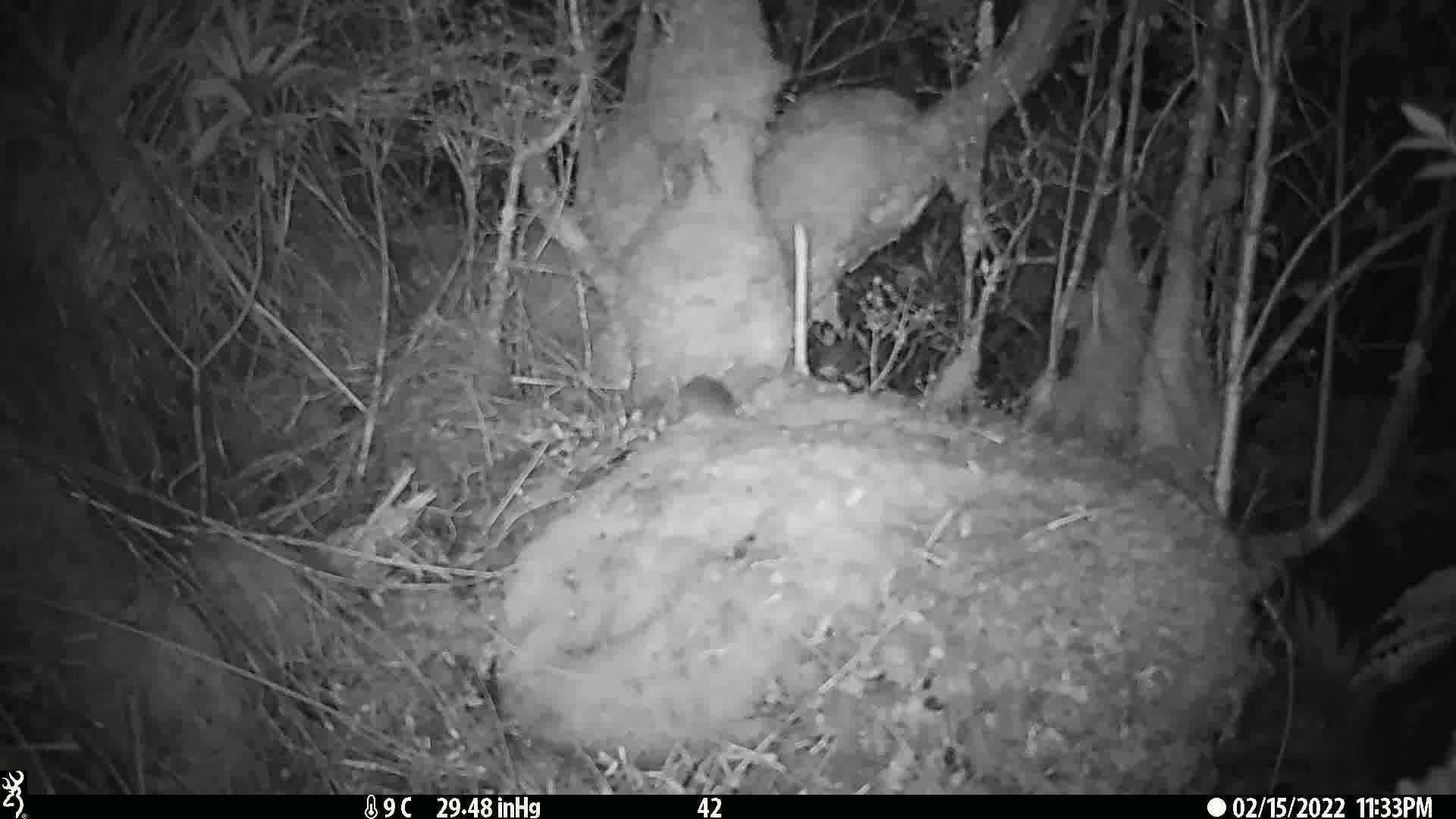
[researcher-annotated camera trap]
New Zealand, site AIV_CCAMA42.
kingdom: Animalia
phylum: Chordata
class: Mammalia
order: Rodentia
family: Muridae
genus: Mus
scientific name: Mus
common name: mouse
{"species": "mouse (Mus)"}